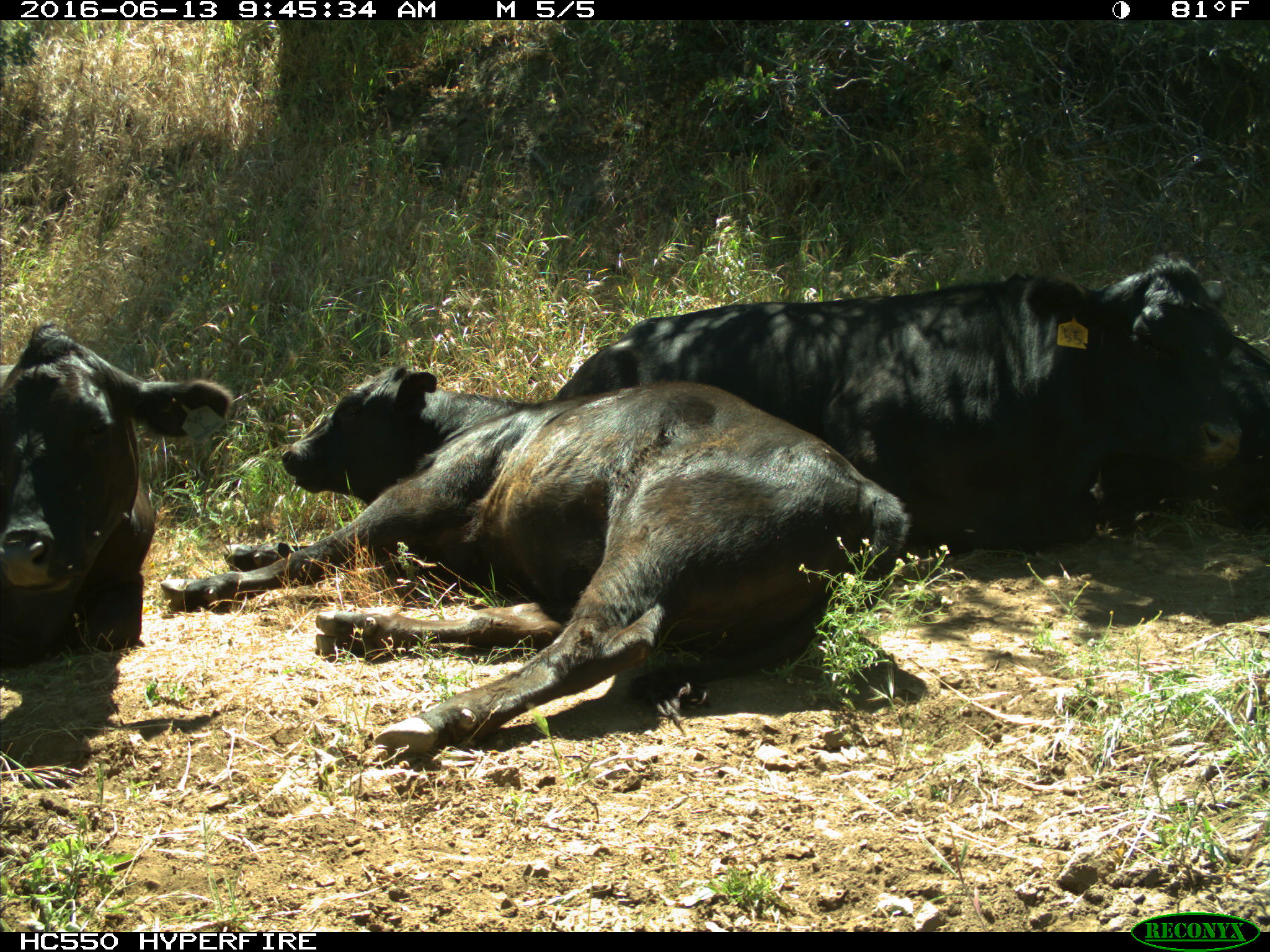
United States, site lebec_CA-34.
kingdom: Animalia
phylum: Chordata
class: Mammalia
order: Artiodactyla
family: Bovidae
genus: Bos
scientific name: Bos taurus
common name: domestic cow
Bos taurus (domestic cow).